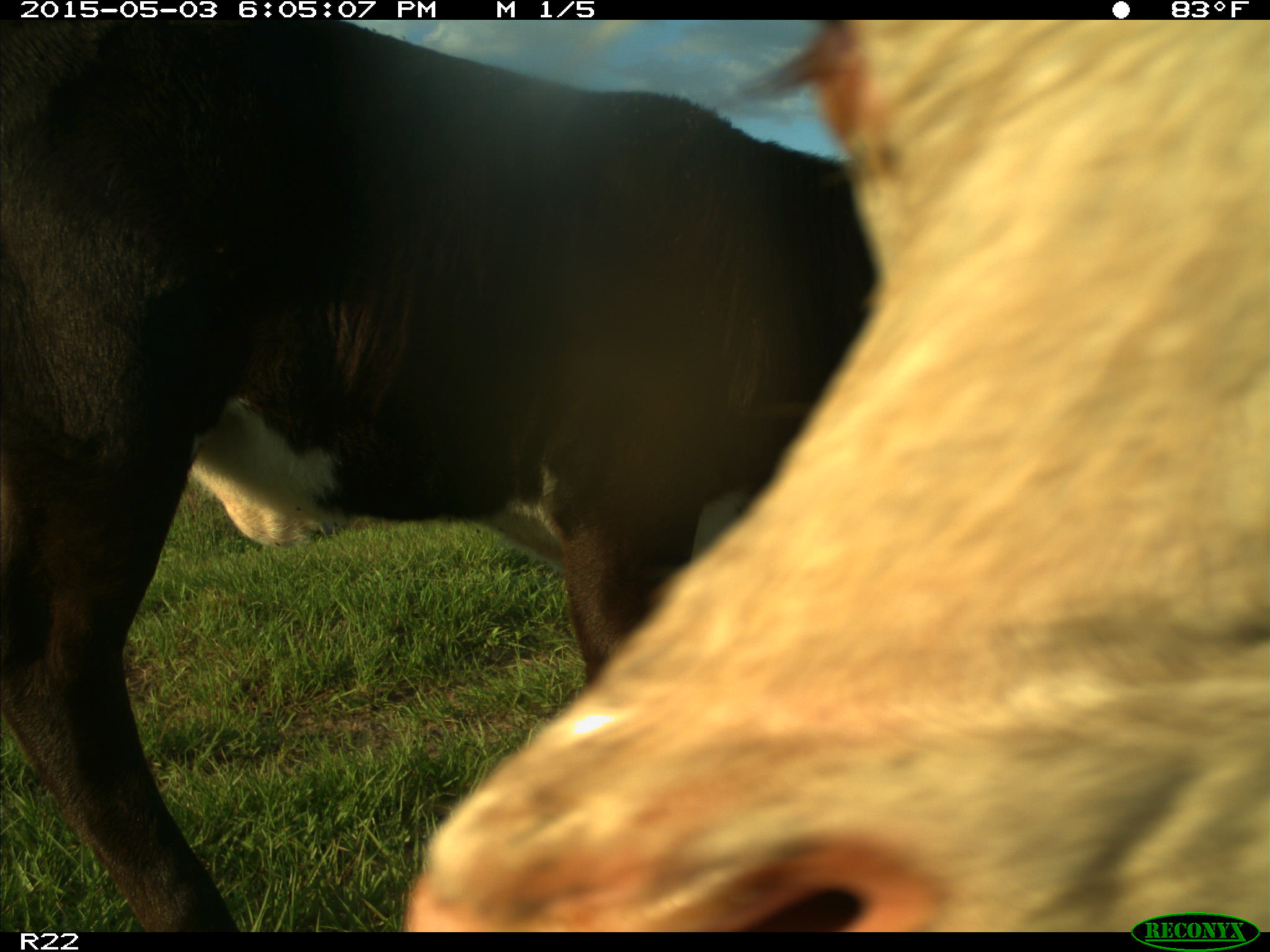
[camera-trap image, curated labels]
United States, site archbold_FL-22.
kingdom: Animalia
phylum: Chordata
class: Mammalia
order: Artiodactyla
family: Bovidae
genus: Bos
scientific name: Bos taurus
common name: domestic cow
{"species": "Bos taurus (domestic cow)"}